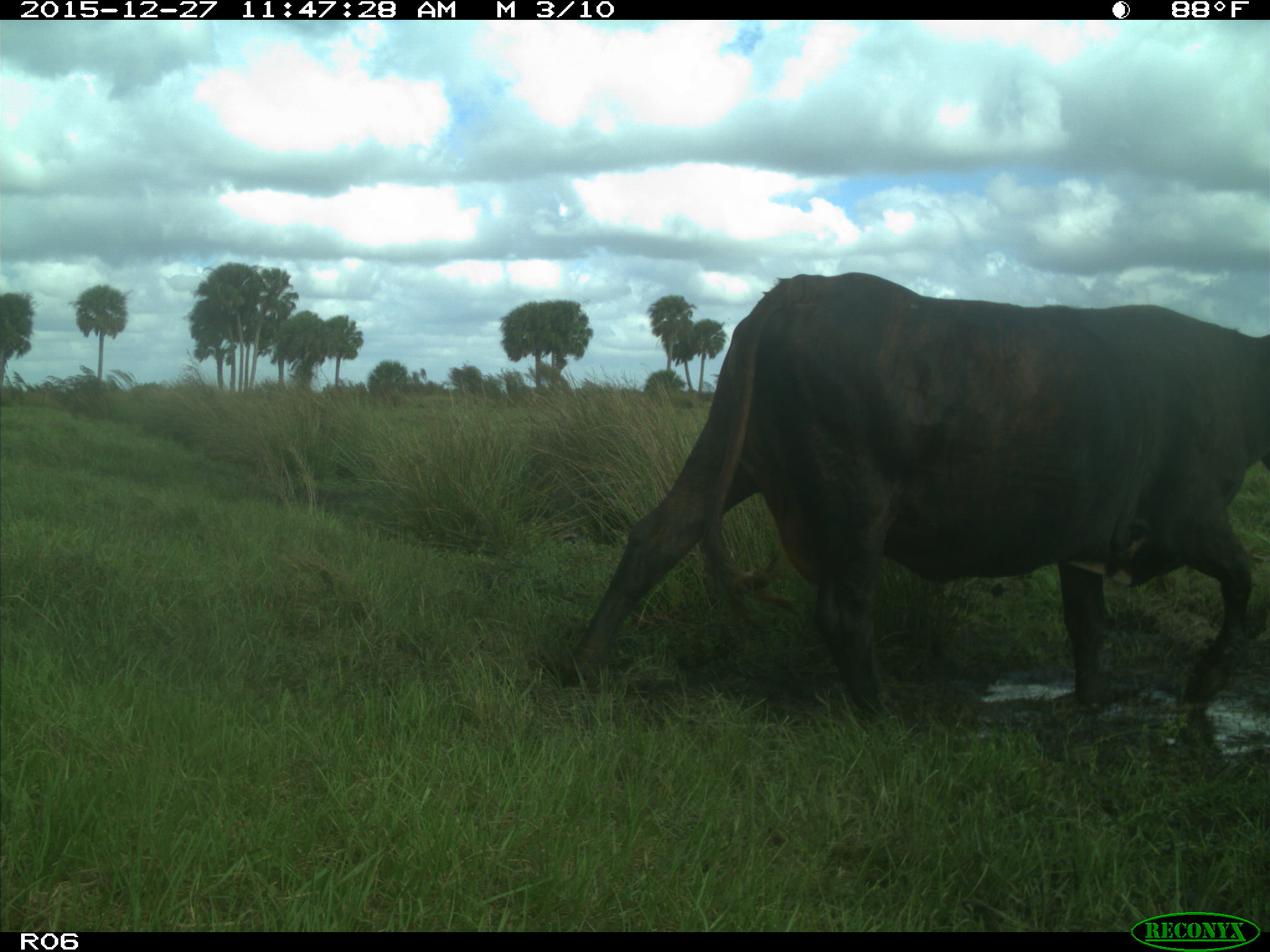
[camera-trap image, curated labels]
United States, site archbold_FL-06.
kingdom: Animalia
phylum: Chordata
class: Mammalia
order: Artiodactyla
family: Bovidae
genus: Bos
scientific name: Bos taurus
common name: domestic cow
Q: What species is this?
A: Bos taurus (domestic cow).